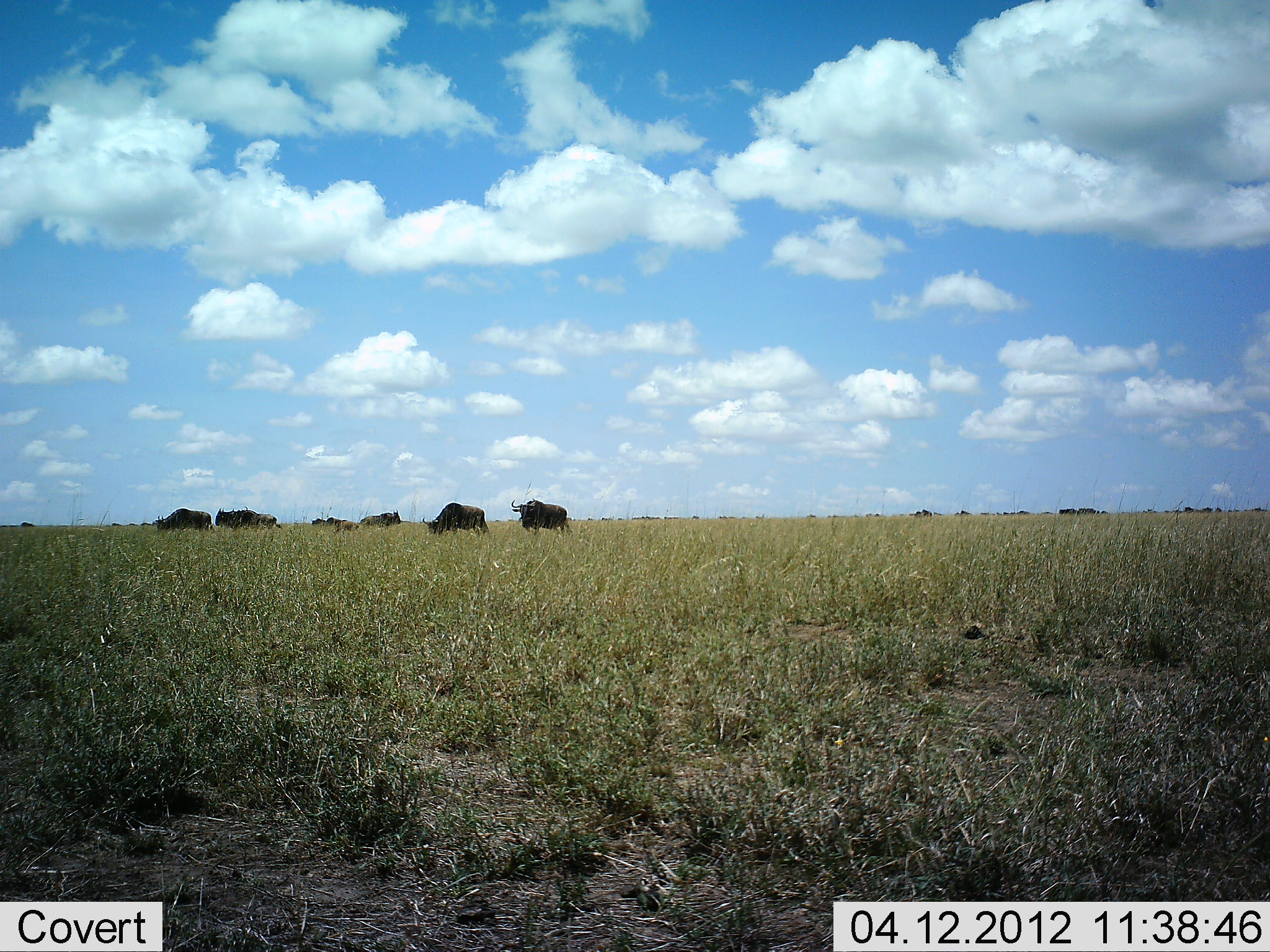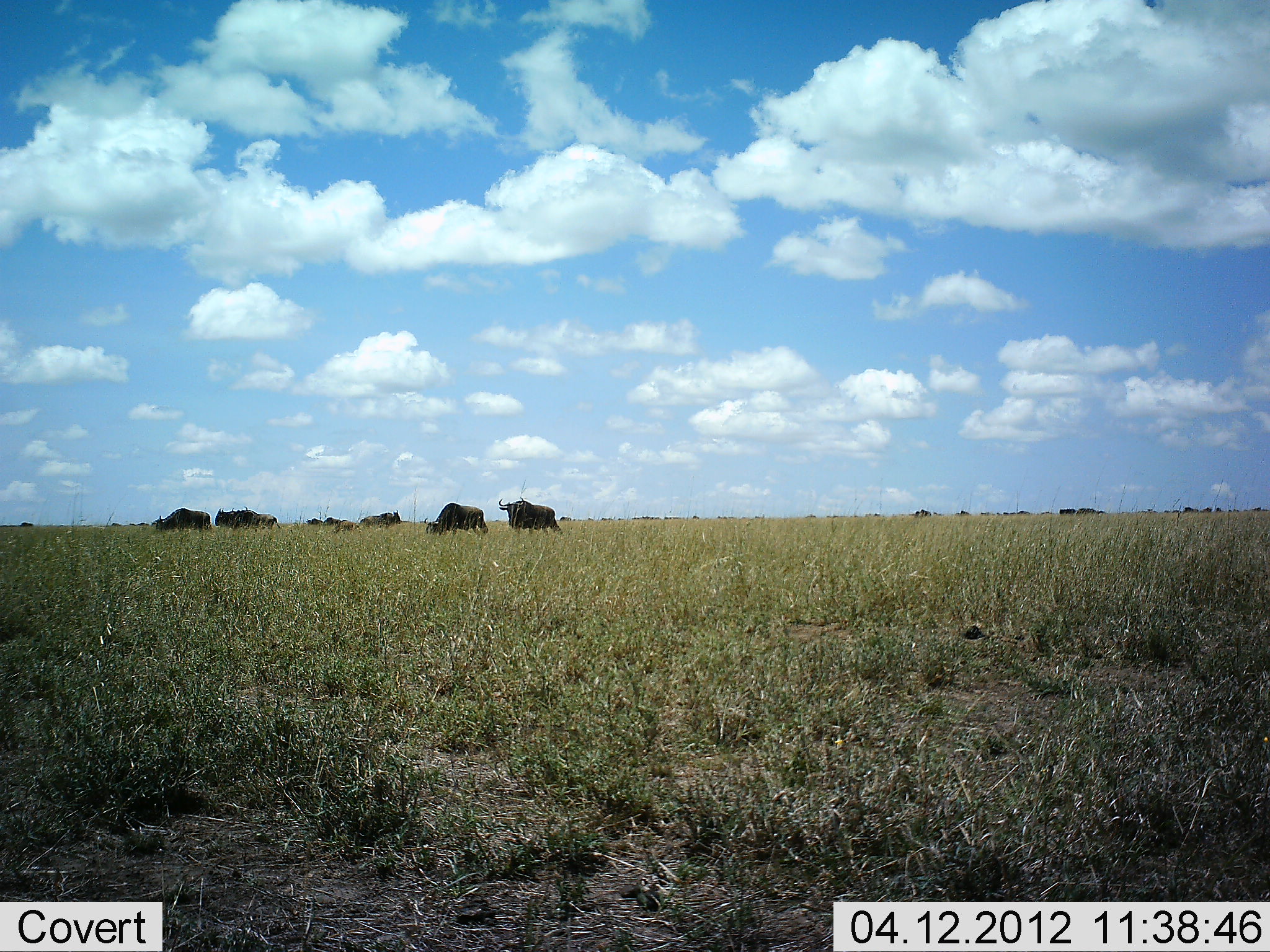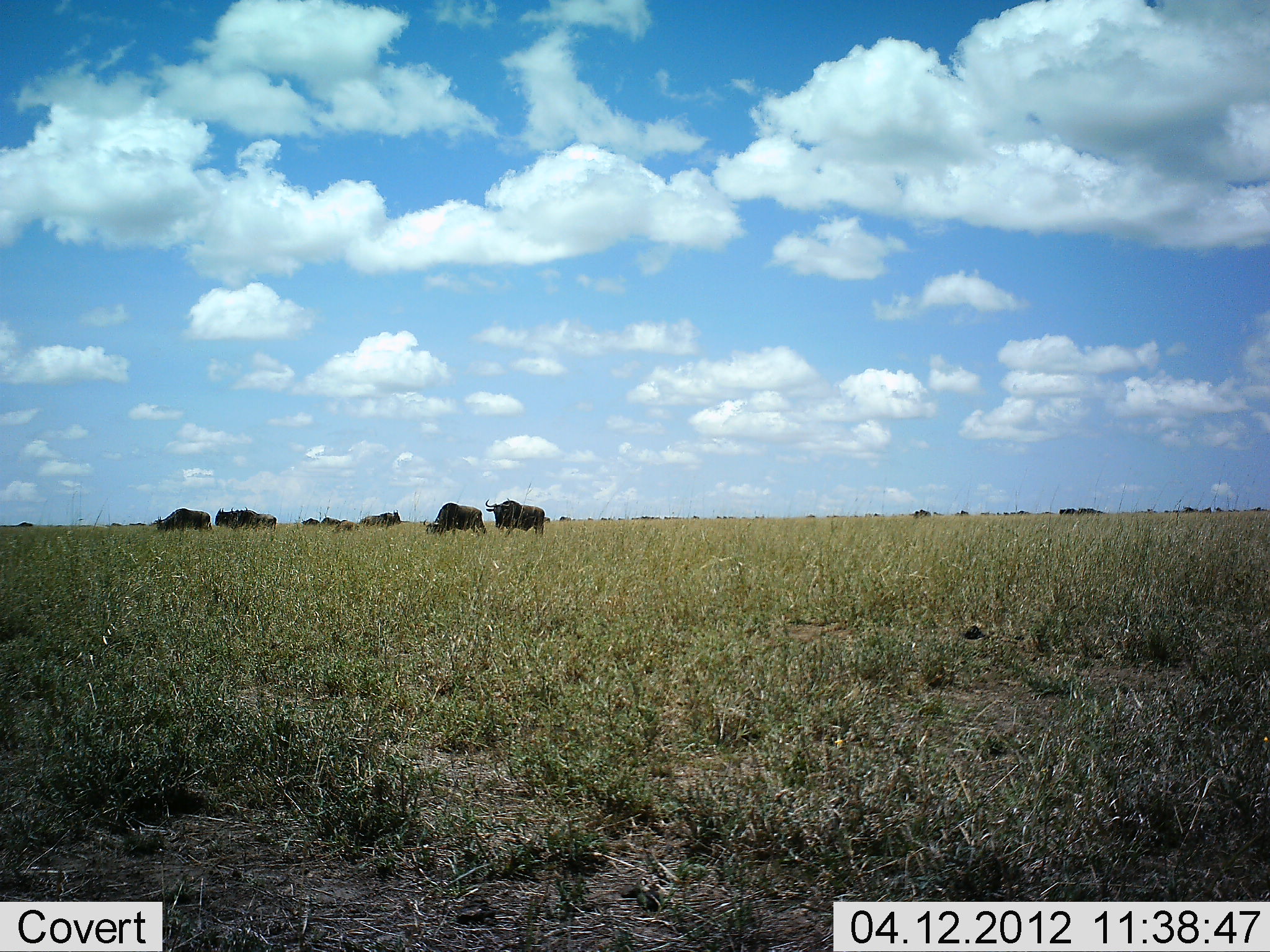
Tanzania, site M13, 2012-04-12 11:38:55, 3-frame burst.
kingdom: Animalia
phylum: Chordata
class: Mammalia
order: Artiodactyla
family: Bovidae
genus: Connochaetes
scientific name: Connochaetes taurinus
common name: blue wildebeest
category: wildebeest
Wildebeest (blue wildebeest) (Connochaetes taurinus), count 7. Behavior (volunteer vote fractions): standing 61%, resting 0%, moving 52%, interacting 0%. Young present (vote fraction): 4%. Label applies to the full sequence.